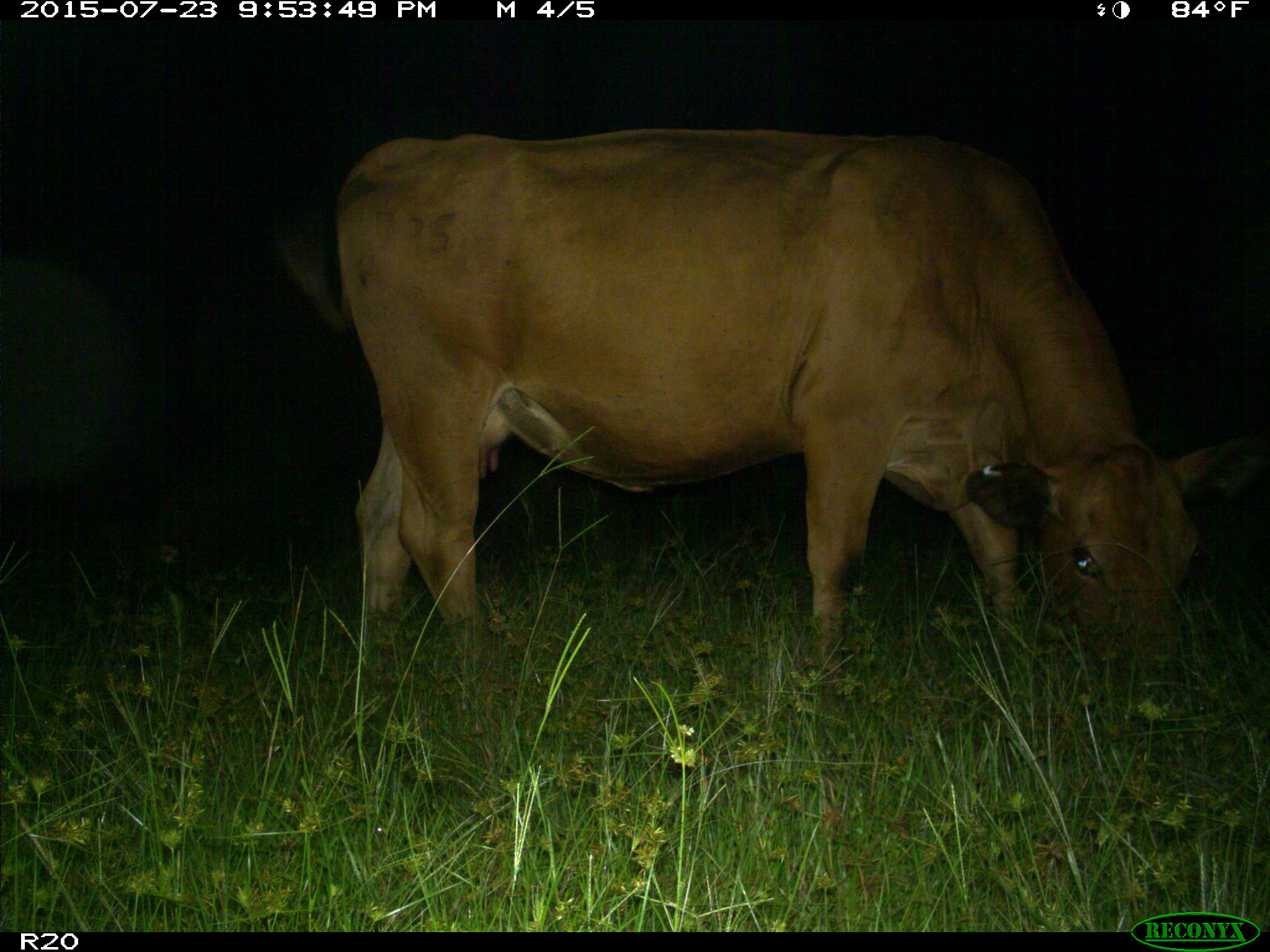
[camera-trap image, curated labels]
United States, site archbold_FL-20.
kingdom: Animalia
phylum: Chordata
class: Mammalia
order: Artiodactyla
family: Bovidae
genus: Bos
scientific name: Bos taurus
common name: domestic cow